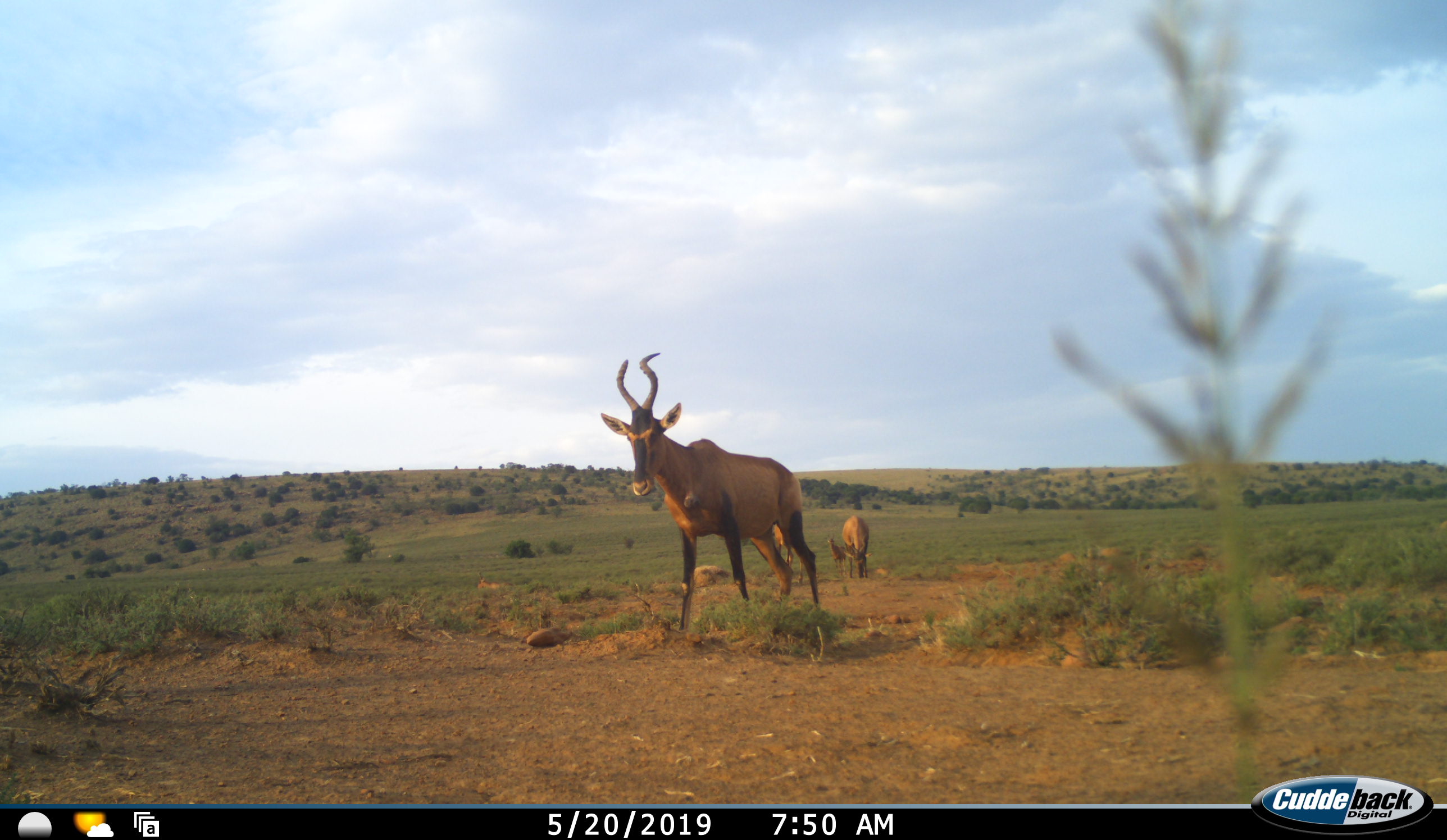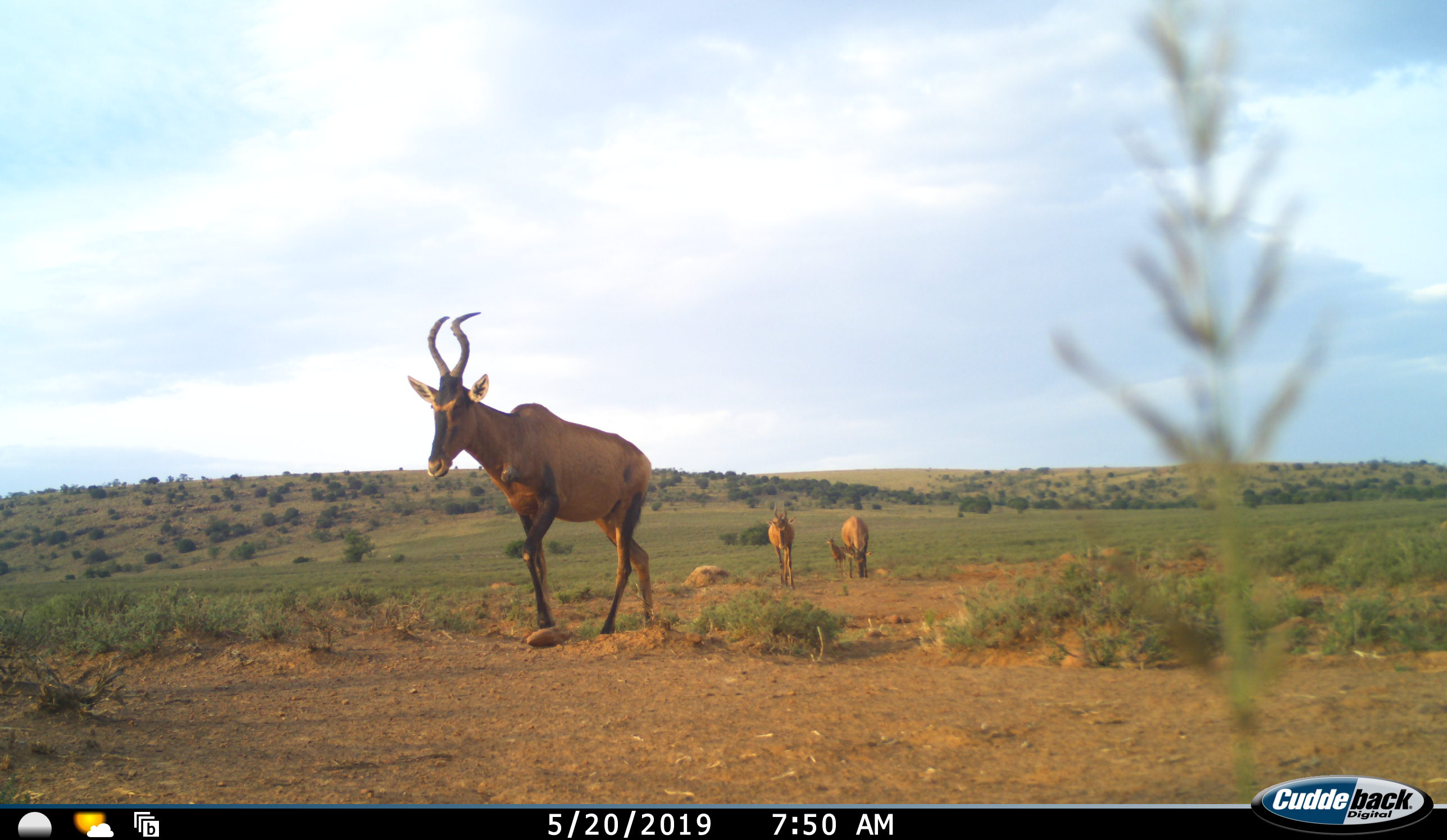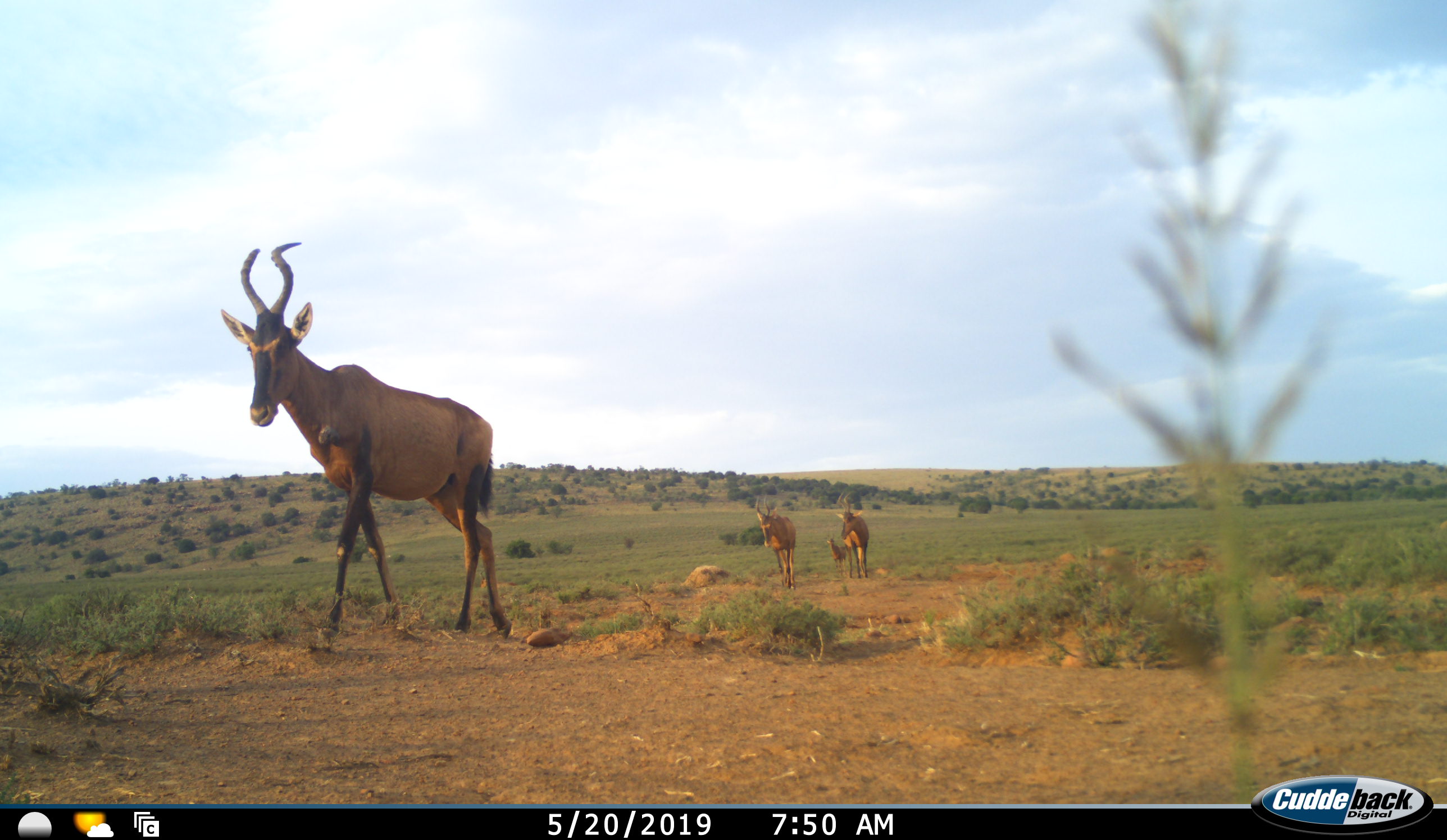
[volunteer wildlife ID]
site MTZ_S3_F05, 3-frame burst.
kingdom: Animalia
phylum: Chordata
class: Mammalia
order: Artiodactyla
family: Bovidae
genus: Alcelaphus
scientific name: Alcelaphus buselaphus caama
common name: red hartebeest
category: hartebeestred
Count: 4.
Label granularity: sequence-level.